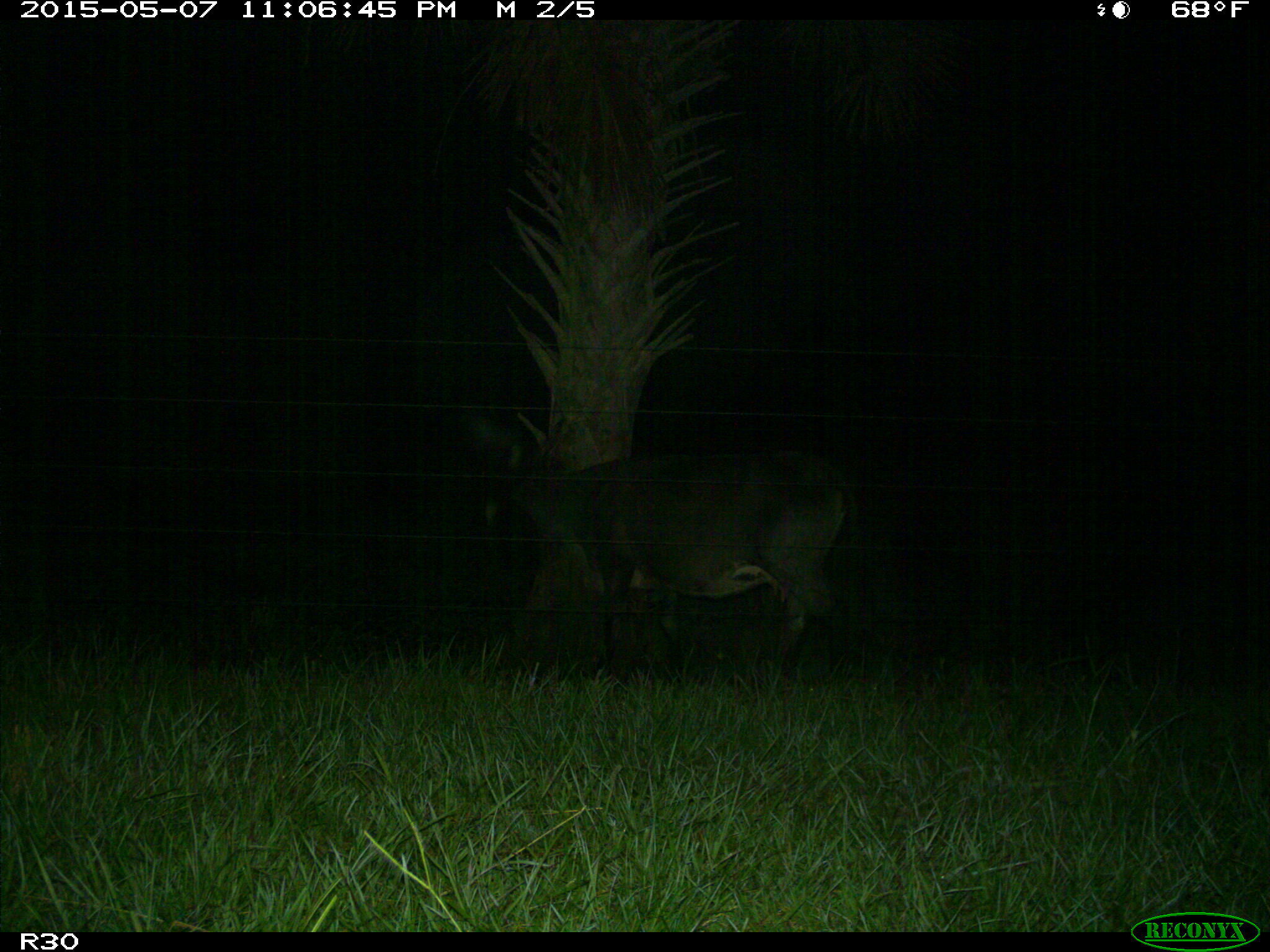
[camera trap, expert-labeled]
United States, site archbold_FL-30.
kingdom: Animalia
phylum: Chordata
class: Mammalia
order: Artiodactyla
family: Bovidae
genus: Bos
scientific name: Bos taurus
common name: domestic cow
Bos taurus (domestic cow).